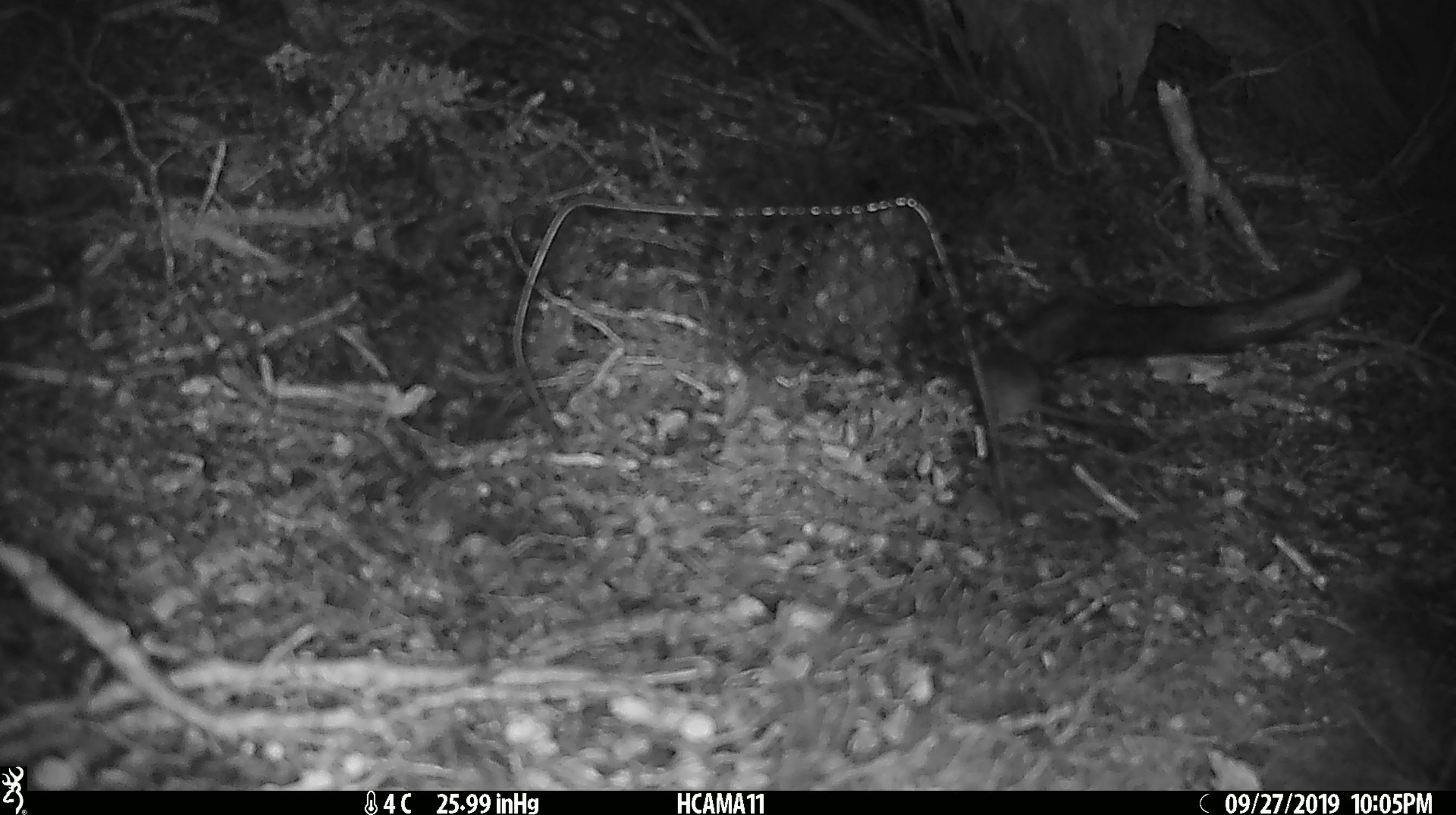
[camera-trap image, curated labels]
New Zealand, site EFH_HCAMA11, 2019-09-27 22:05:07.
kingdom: Animalia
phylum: Chordata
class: Mammalia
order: Rodentia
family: Muridae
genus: Mus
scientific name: Mus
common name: mouse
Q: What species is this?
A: Mouse (Mus).